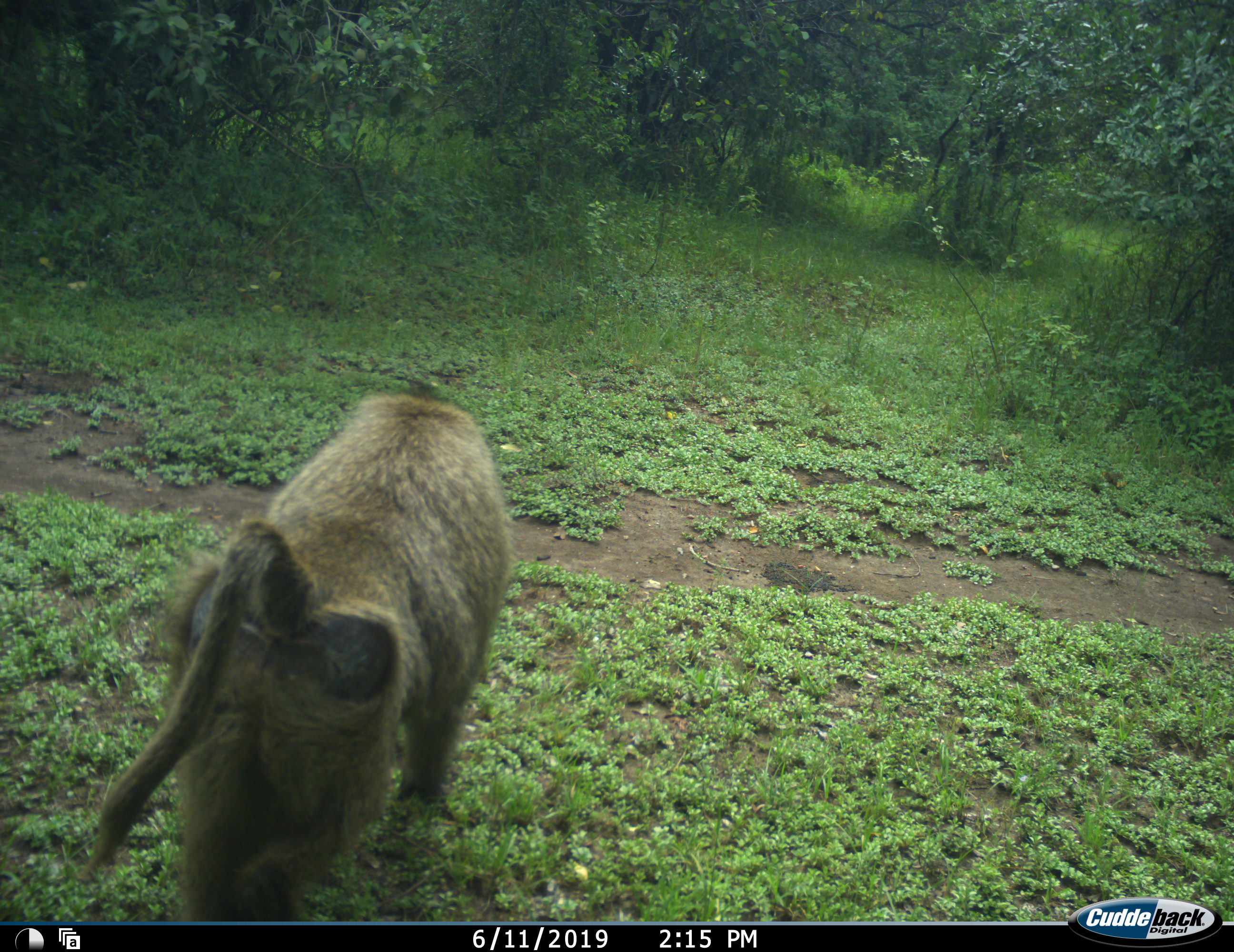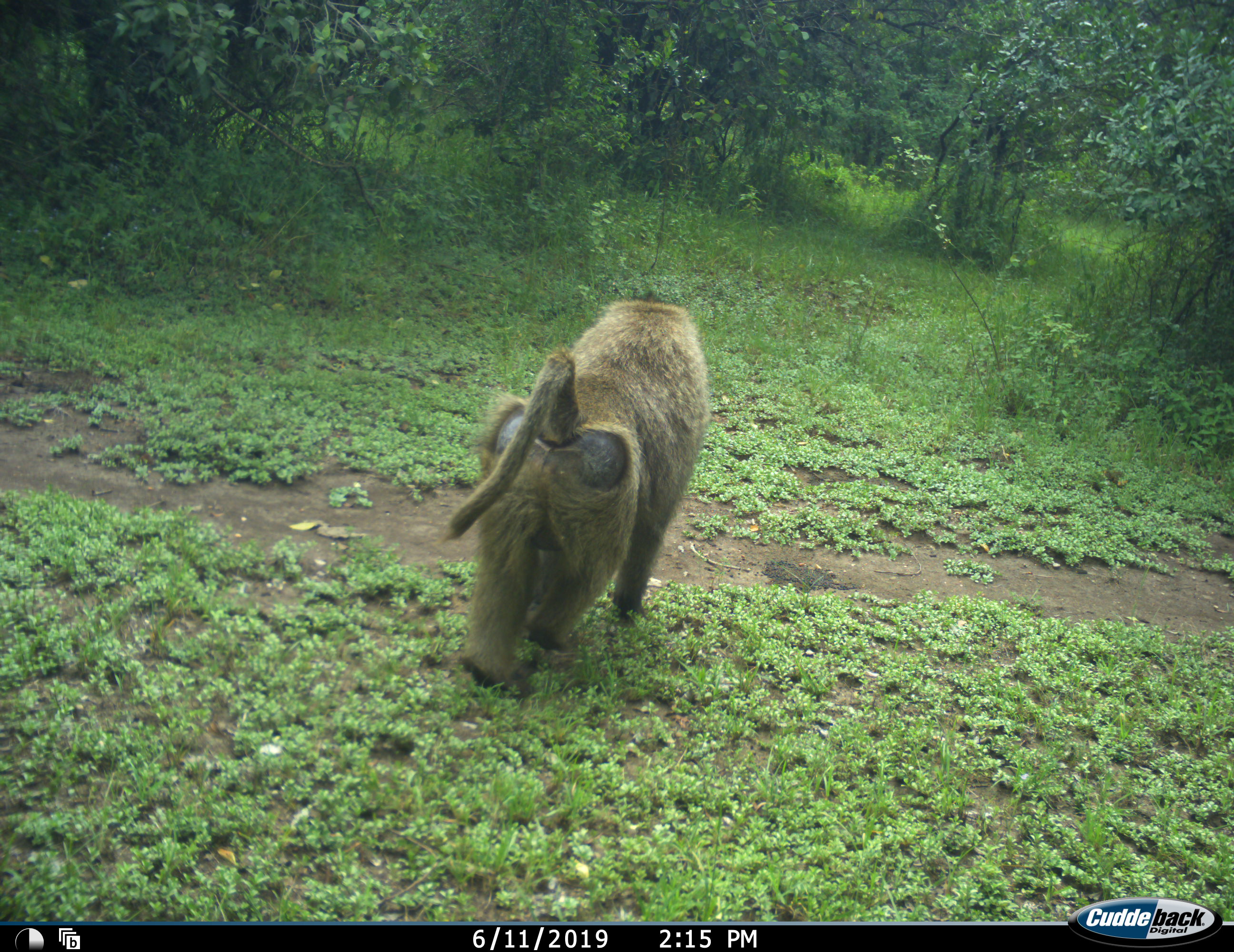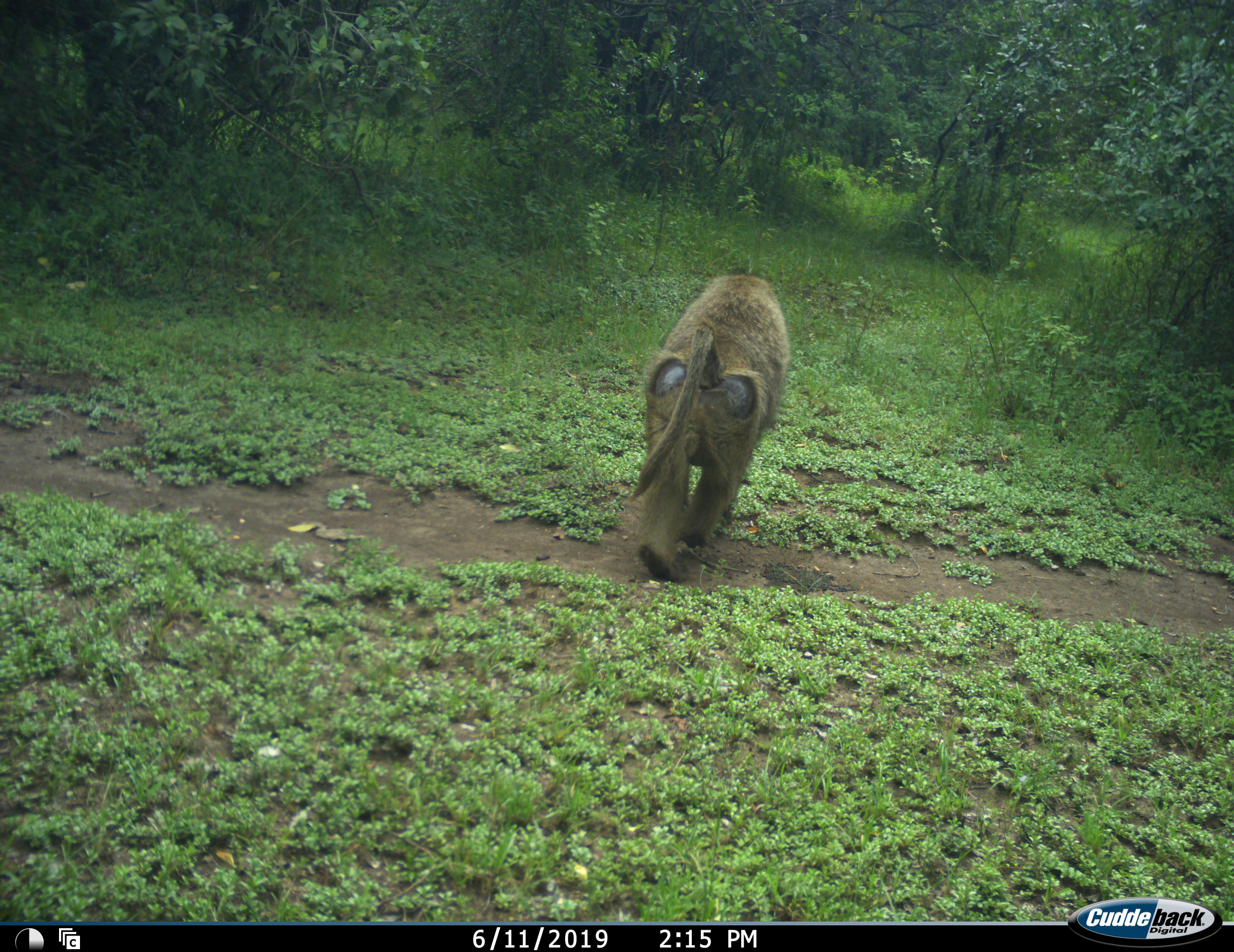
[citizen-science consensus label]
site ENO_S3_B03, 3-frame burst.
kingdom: Animalia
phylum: Chordata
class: Mammalia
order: Primates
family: Cercopithecidae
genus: Papio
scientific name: Papio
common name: baboon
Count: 1.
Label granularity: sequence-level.